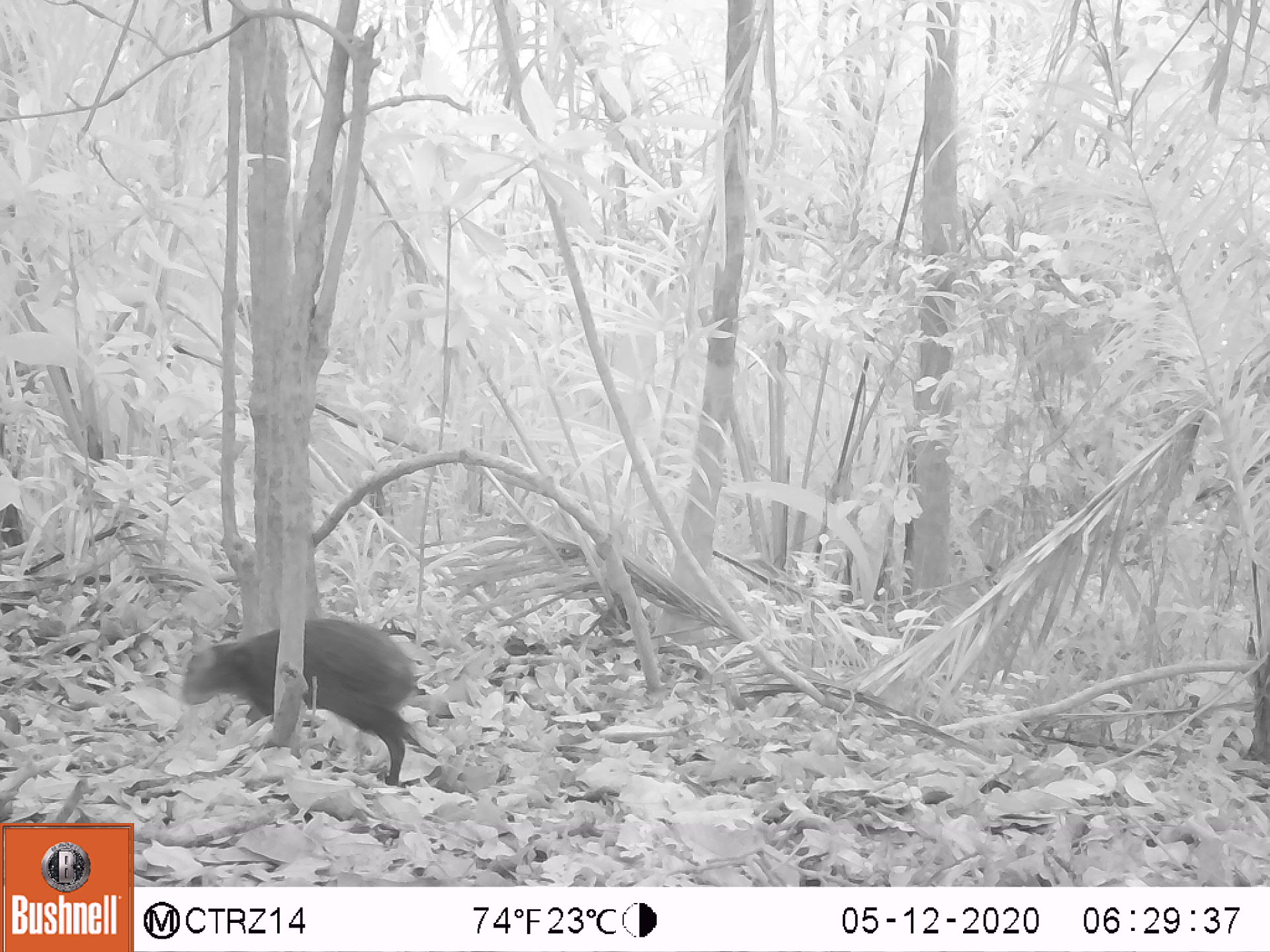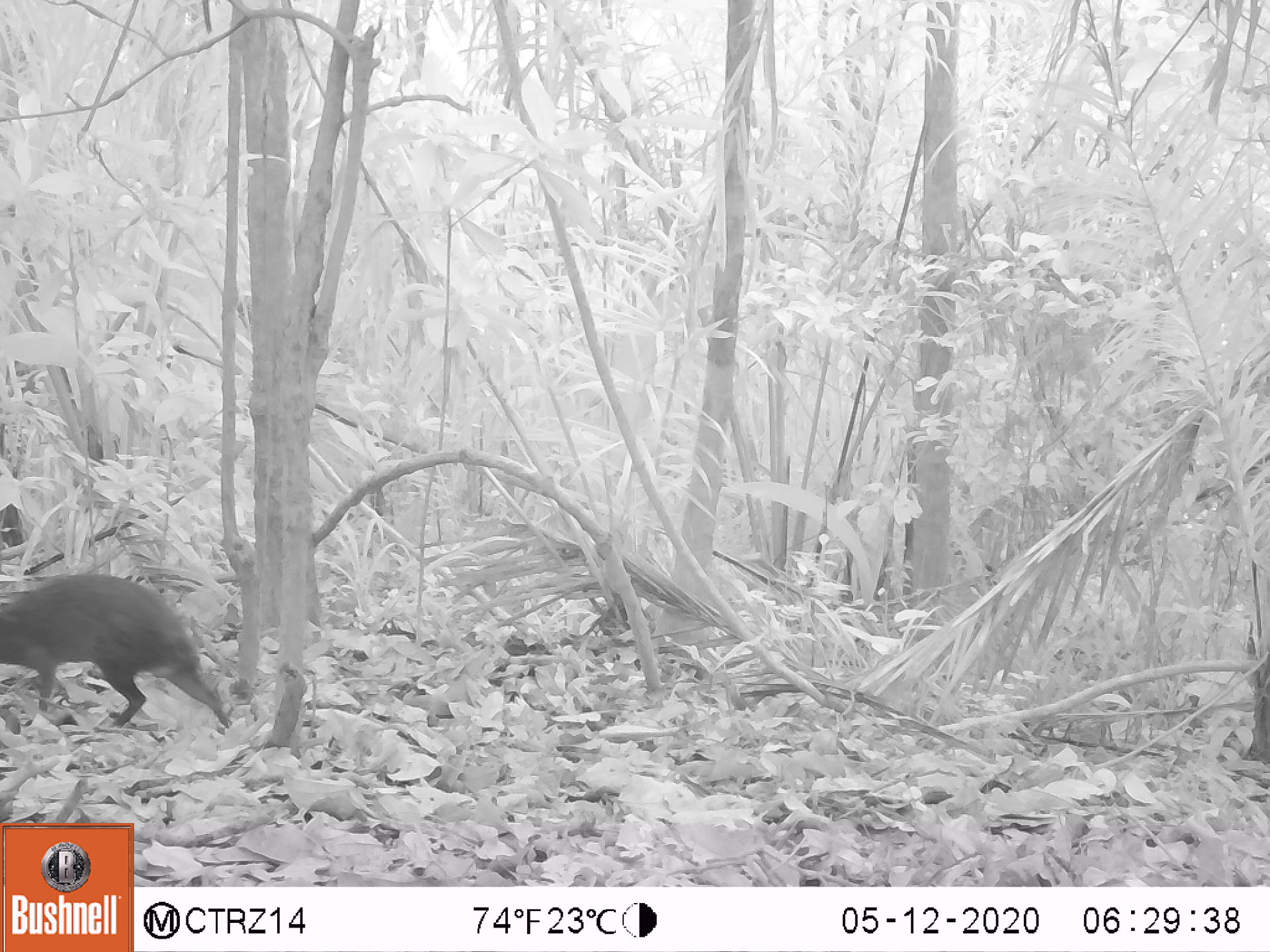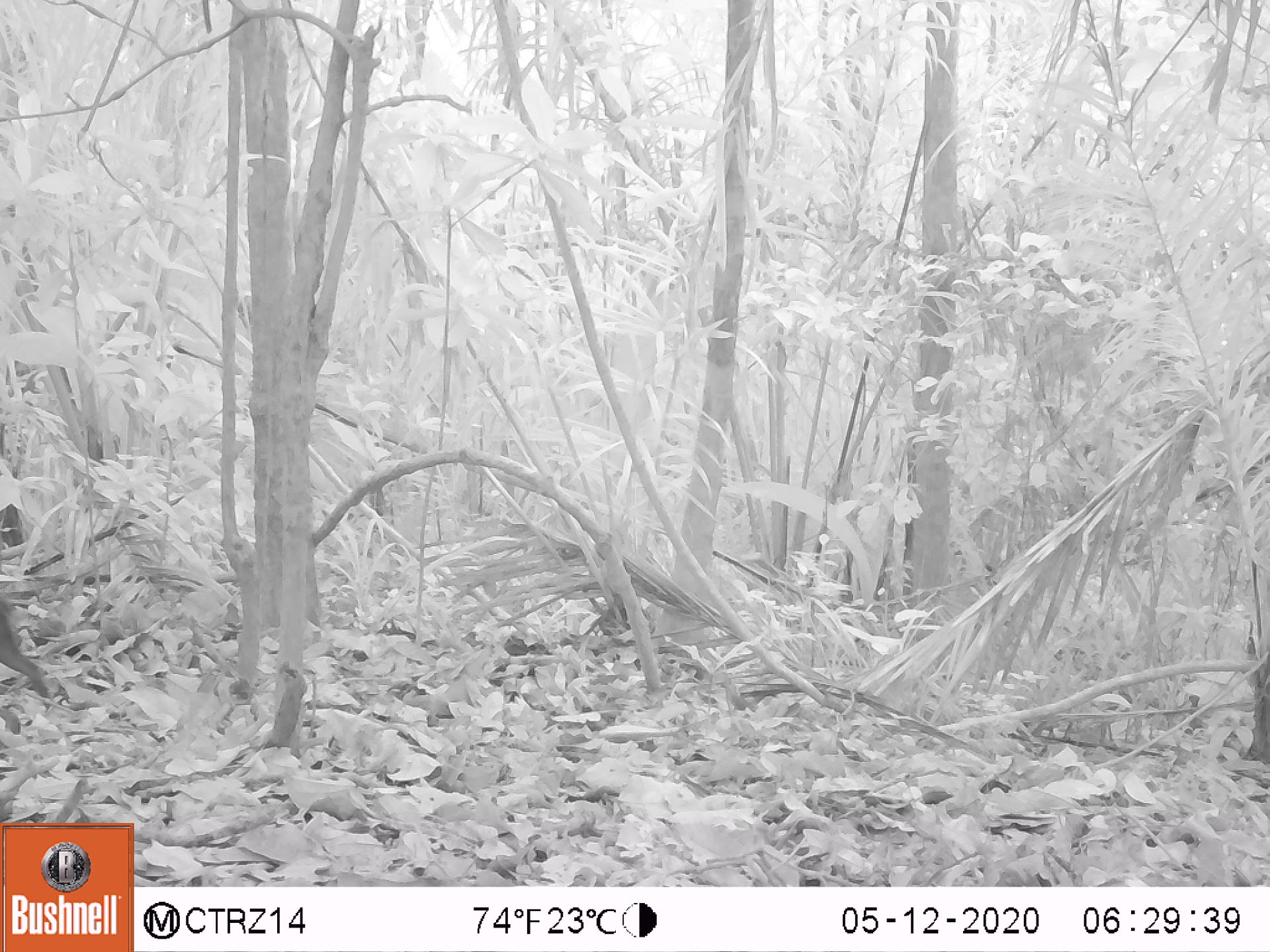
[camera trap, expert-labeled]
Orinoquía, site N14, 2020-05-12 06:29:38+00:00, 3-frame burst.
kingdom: Animalia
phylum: Chordata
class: Mammalia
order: Rodentia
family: Dasyproctidae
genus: Dasyprocta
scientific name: Dasyprocta fuliginosa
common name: black agouti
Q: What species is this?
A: Black agouti (Dasyprocta fuliginosa).